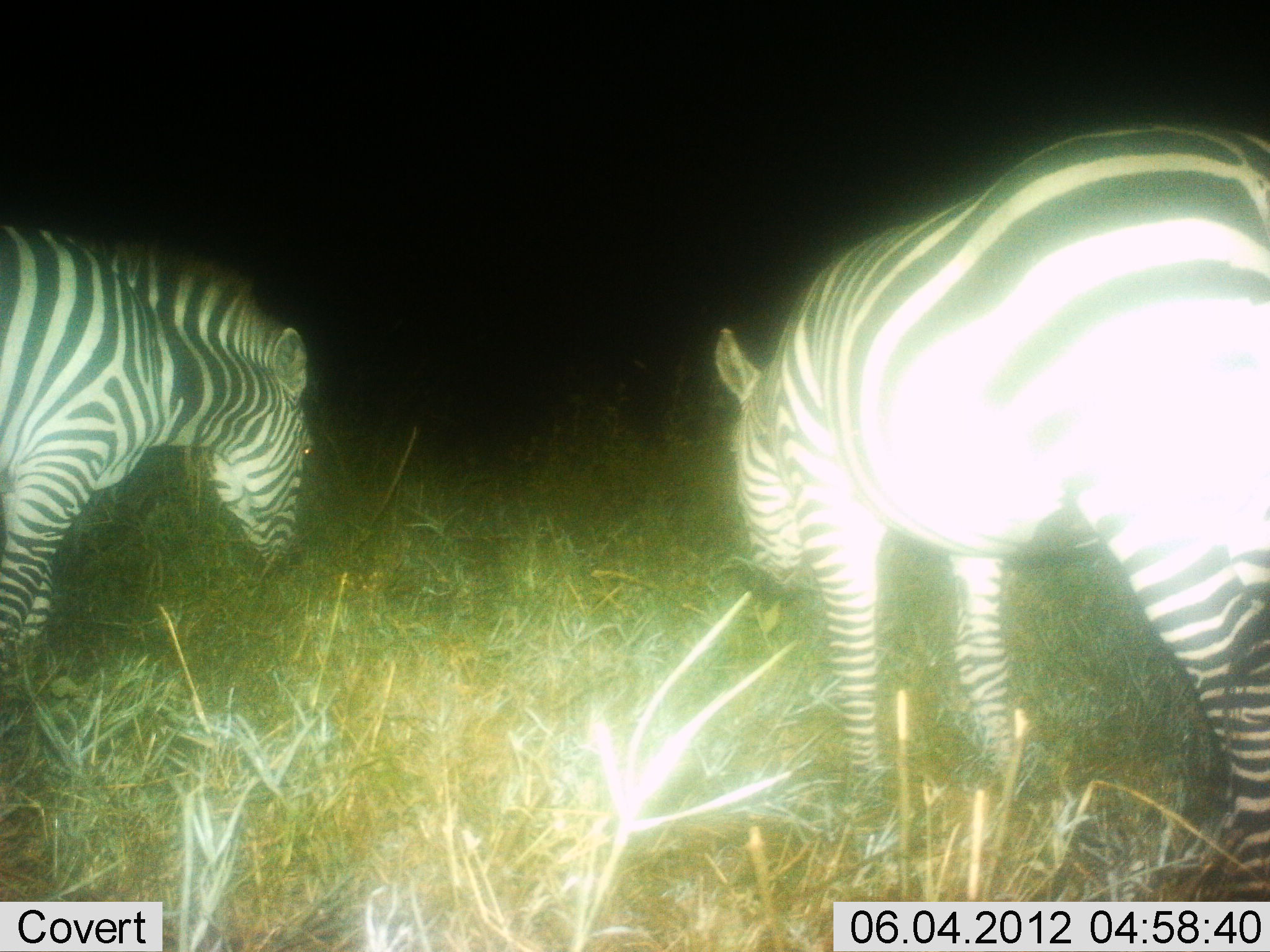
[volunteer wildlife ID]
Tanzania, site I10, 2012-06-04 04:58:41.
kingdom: Animalia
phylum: Chordata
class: Mammalia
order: Perissodactyla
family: Equidae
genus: Equus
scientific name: Equus quagga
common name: plains zebra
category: zebra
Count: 2.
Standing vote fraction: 40%.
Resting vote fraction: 10%.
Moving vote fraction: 20%.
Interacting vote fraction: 0%.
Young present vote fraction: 0%.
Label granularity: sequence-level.